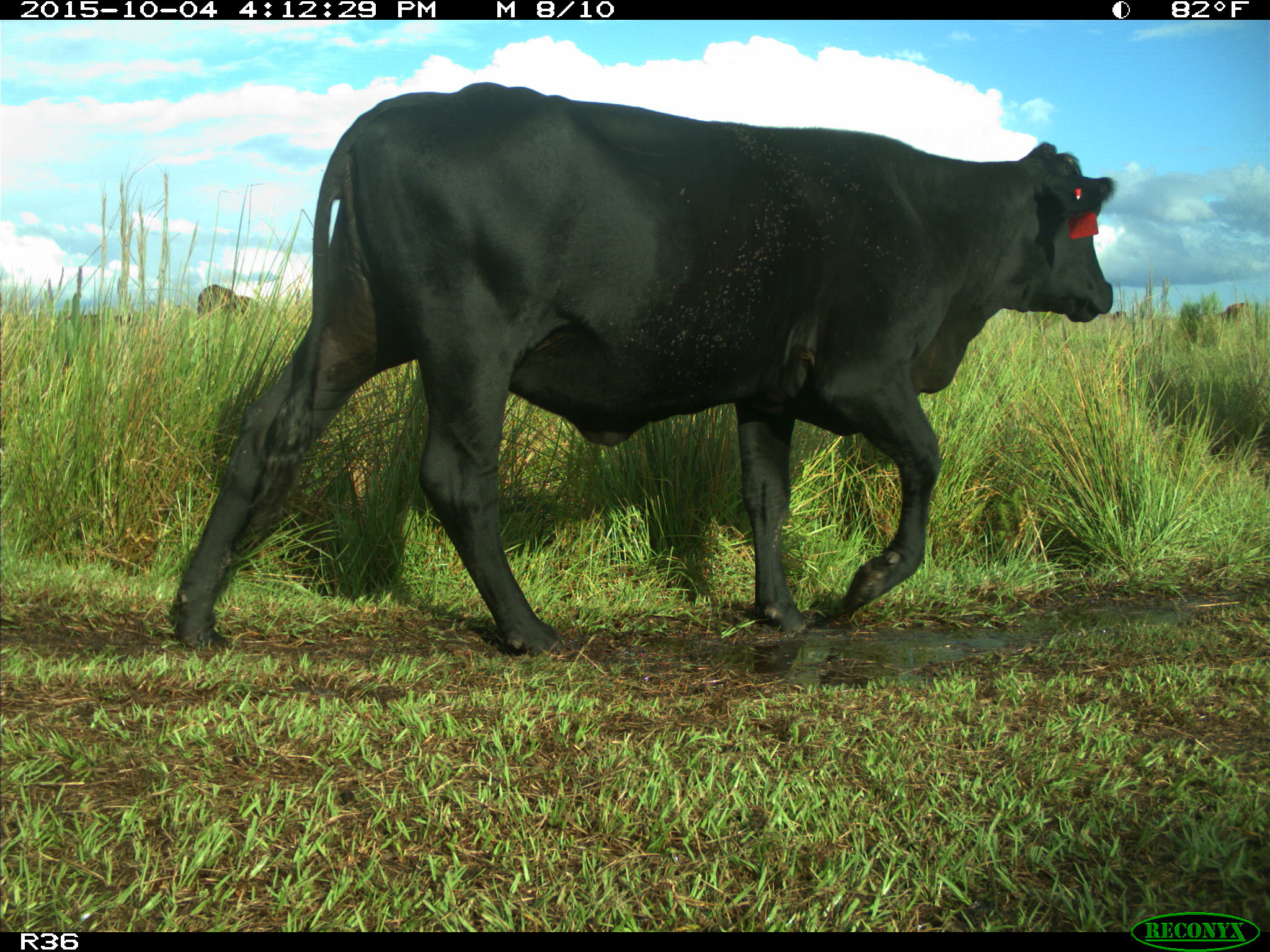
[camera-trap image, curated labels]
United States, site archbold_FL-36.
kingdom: Animalia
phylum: Chordata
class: Mammalia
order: Artiodactyla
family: Bovidae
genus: Bos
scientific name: Bos taurus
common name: domestic cow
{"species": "Bos taurus (domestic cow)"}